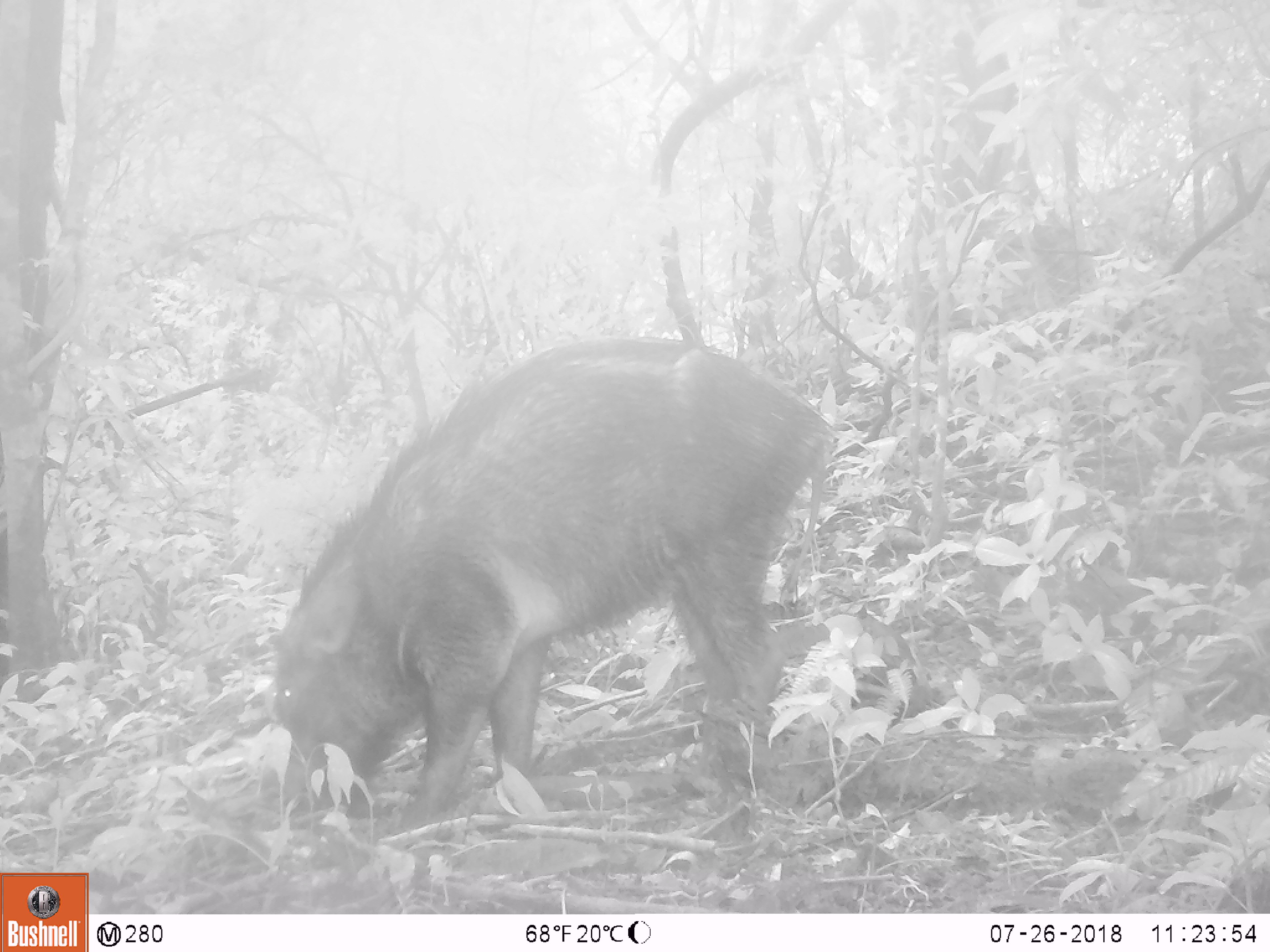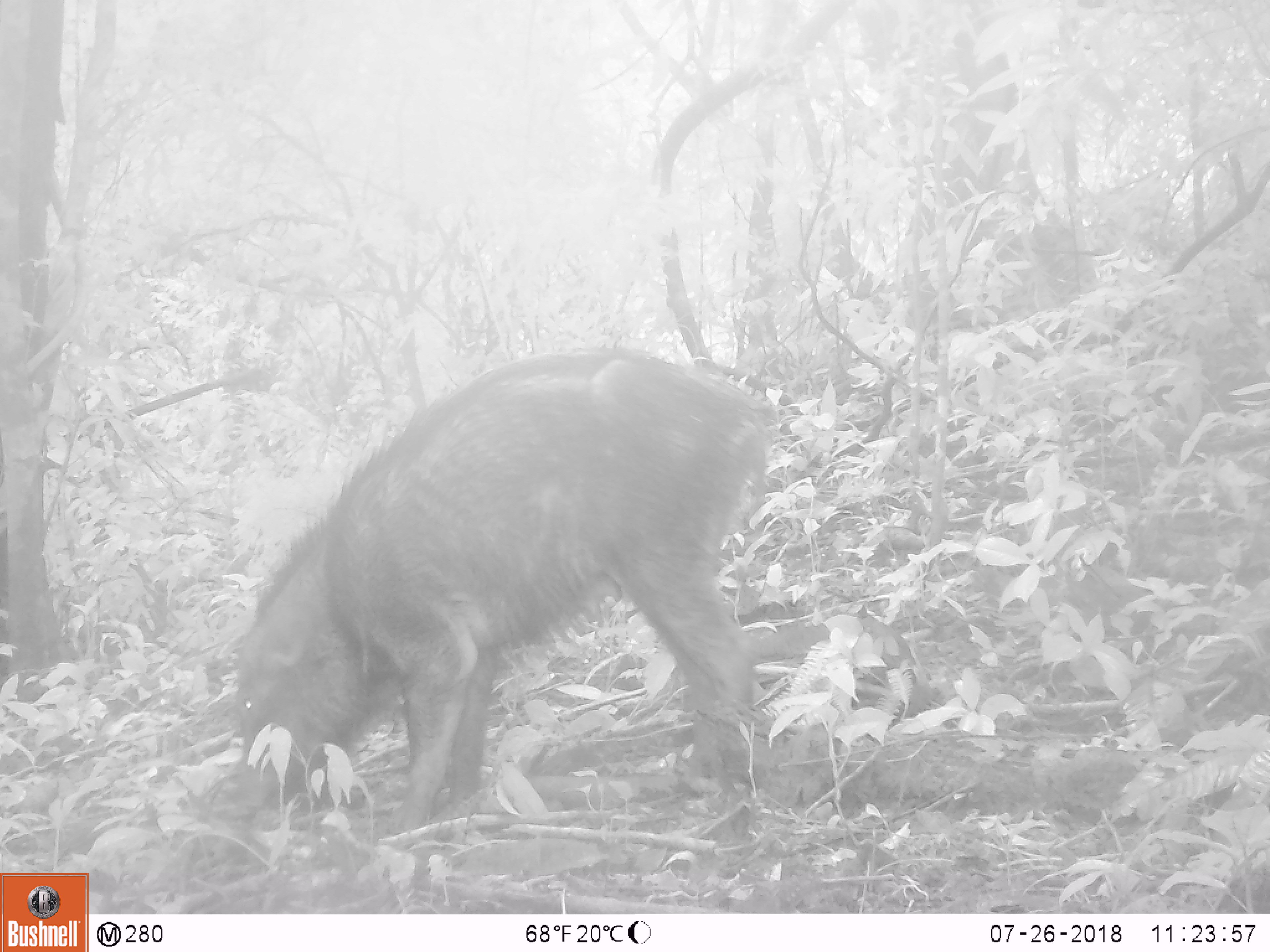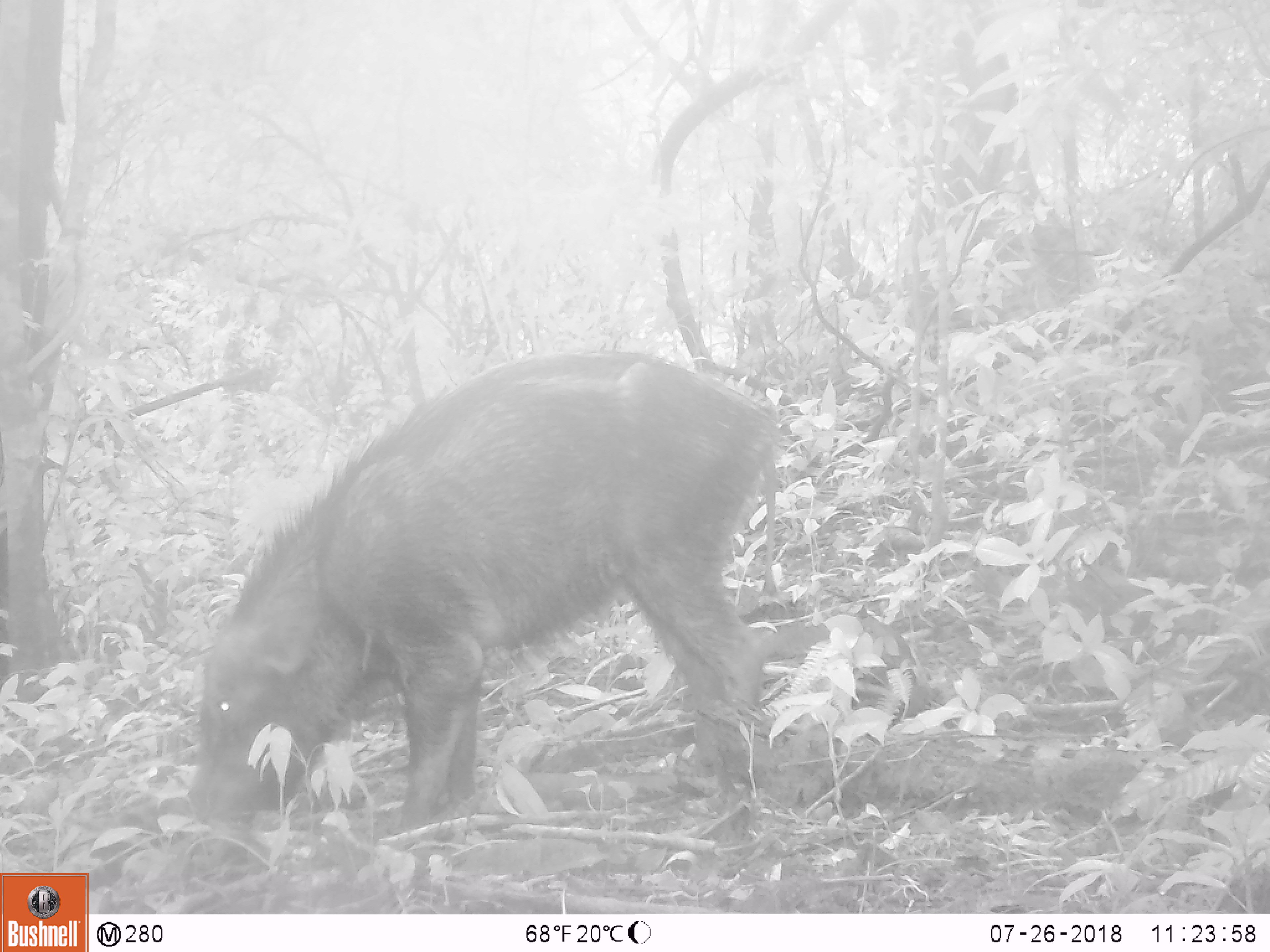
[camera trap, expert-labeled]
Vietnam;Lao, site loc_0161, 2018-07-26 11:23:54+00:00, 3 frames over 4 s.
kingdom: Animalia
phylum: Chordata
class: Mammalia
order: Artiodactyla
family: Suidae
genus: Sus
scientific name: Sus scrofa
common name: eurasian wild pig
Eurasian wild pig (Sus scrofa). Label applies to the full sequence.